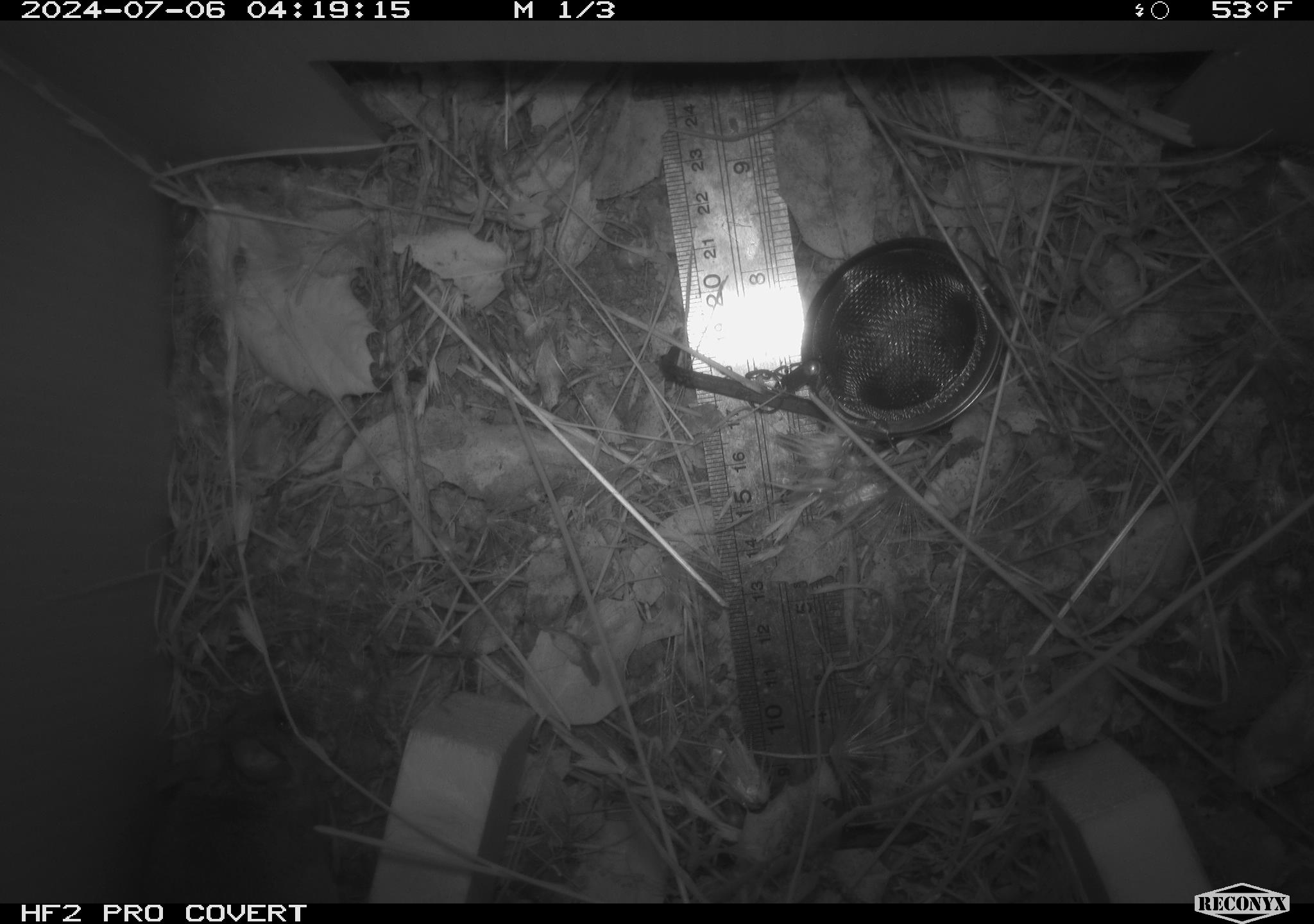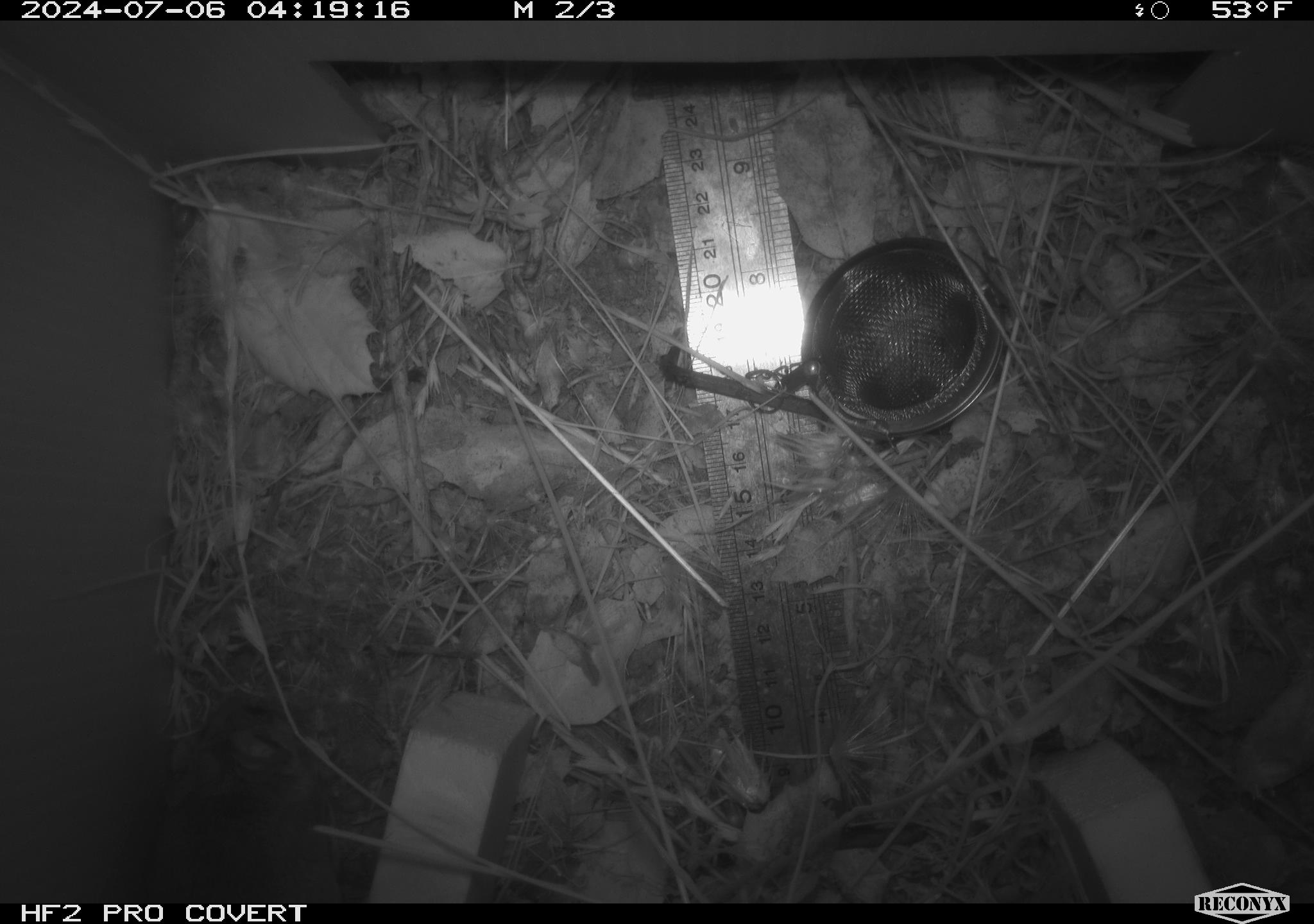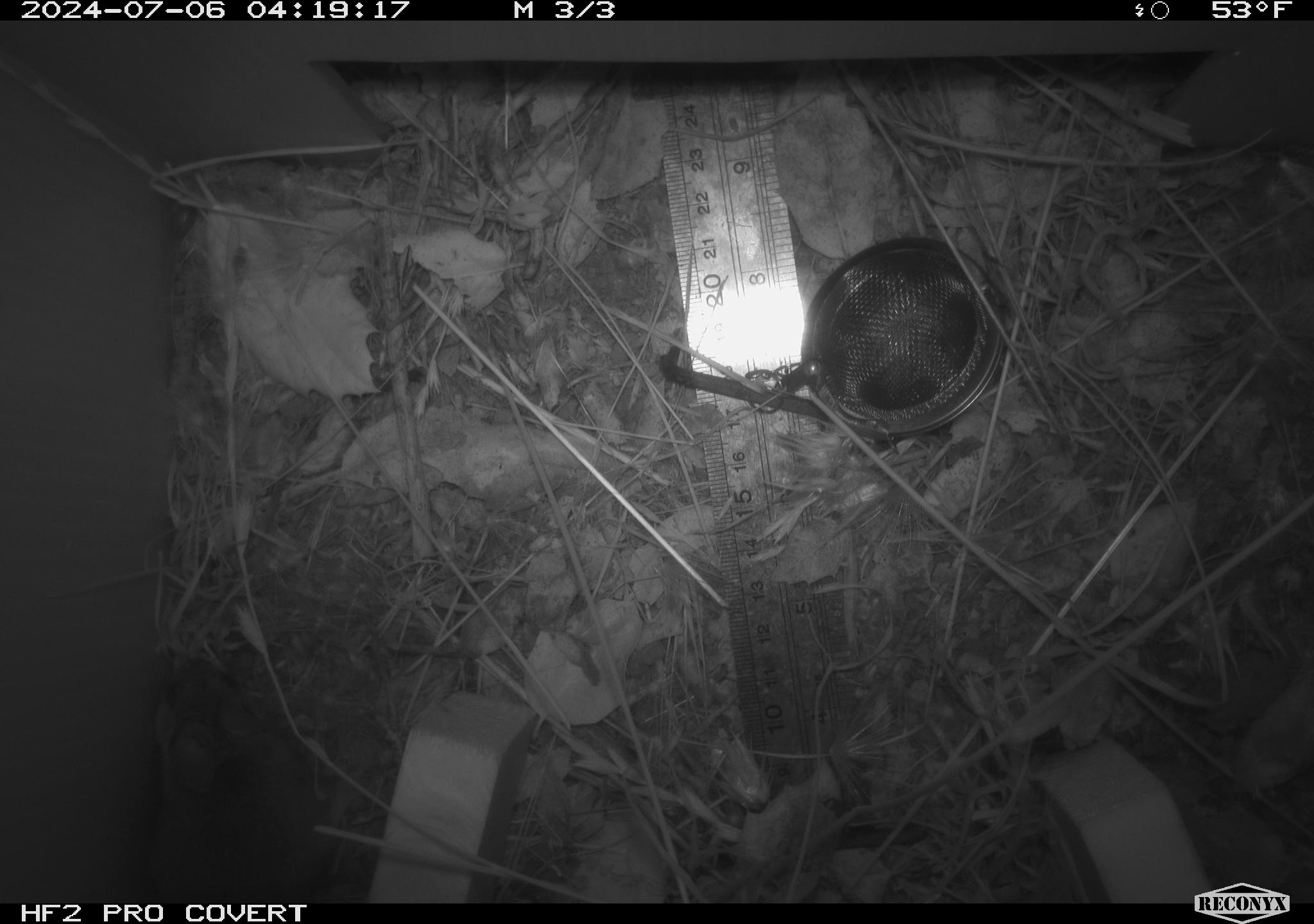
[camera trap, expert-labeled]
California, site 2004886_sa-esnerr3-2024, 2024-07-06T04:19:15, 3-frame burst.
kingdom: Animalia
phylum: Chordata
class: Mammalia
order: Rodentia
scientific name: Rodentia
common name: rodent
Rodent (Rodentia).